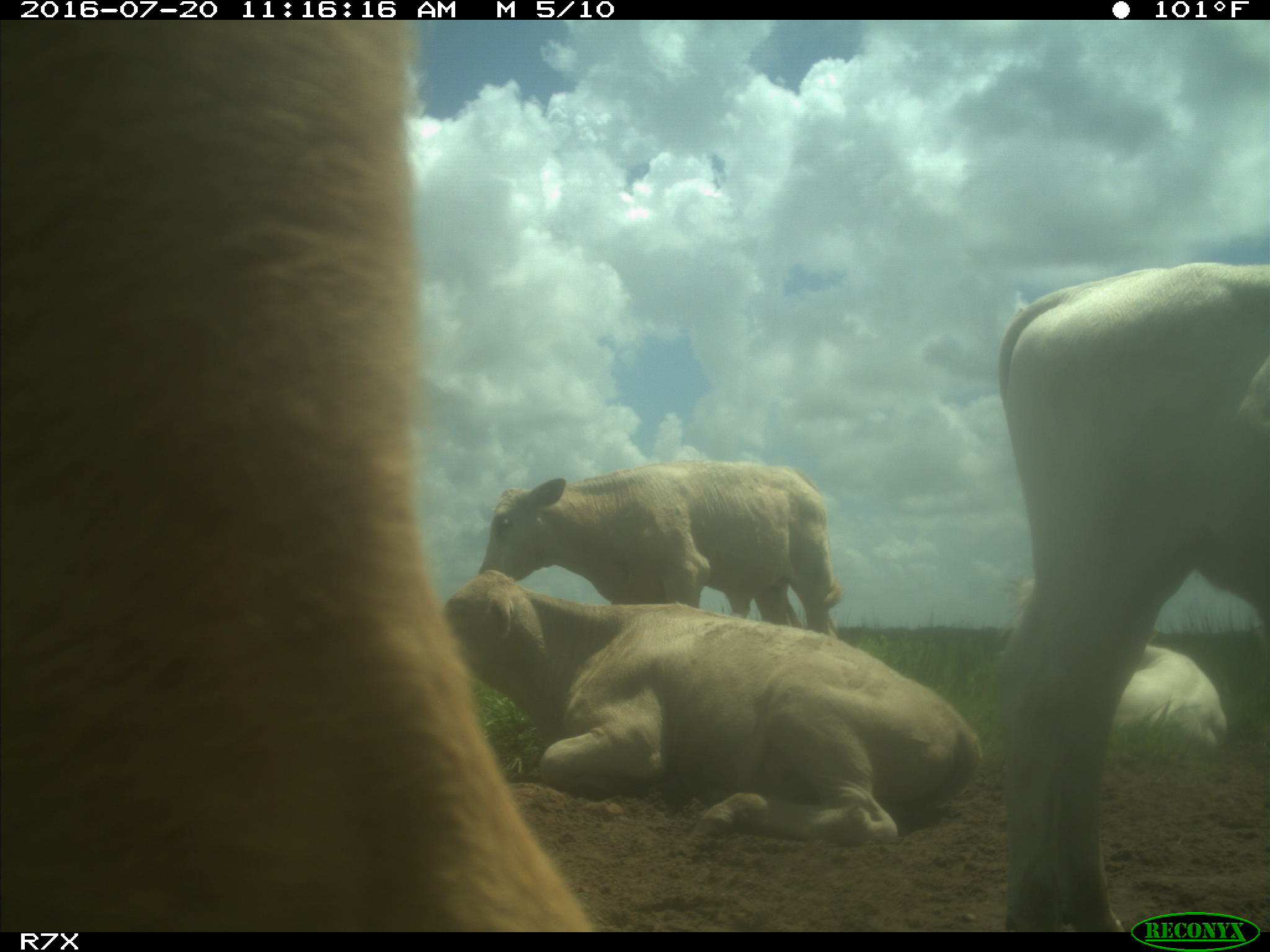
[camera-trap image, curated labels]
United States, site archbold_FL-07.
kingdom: Animalia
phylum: Chordata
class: Mammalia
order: Artiodactyla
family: Bovidae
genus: Bos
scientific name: Bos taurus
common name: domestic cow